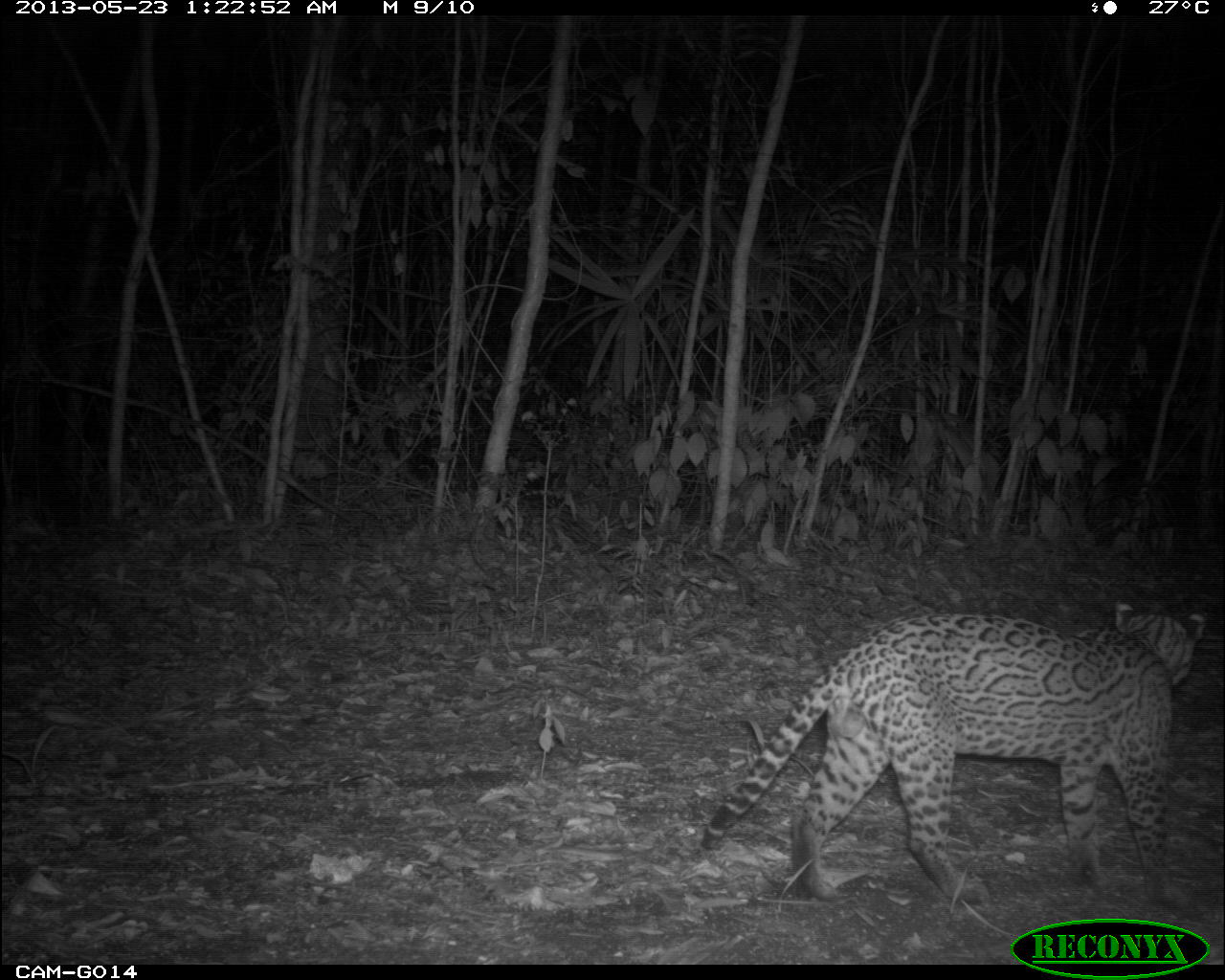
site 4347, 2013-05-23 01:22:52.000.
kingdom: Animalia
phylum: Chordata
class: Mammalia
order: Carnivora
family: Felidae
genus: Leopardus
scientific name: Leopardus pardalis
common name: ocelot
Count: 1.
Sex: male.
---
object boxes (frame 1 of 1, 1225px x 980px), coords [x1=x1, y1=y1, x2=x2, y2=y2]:
leopardus pardalis: [x1=701, y1=601, x2=1209, y2=906]